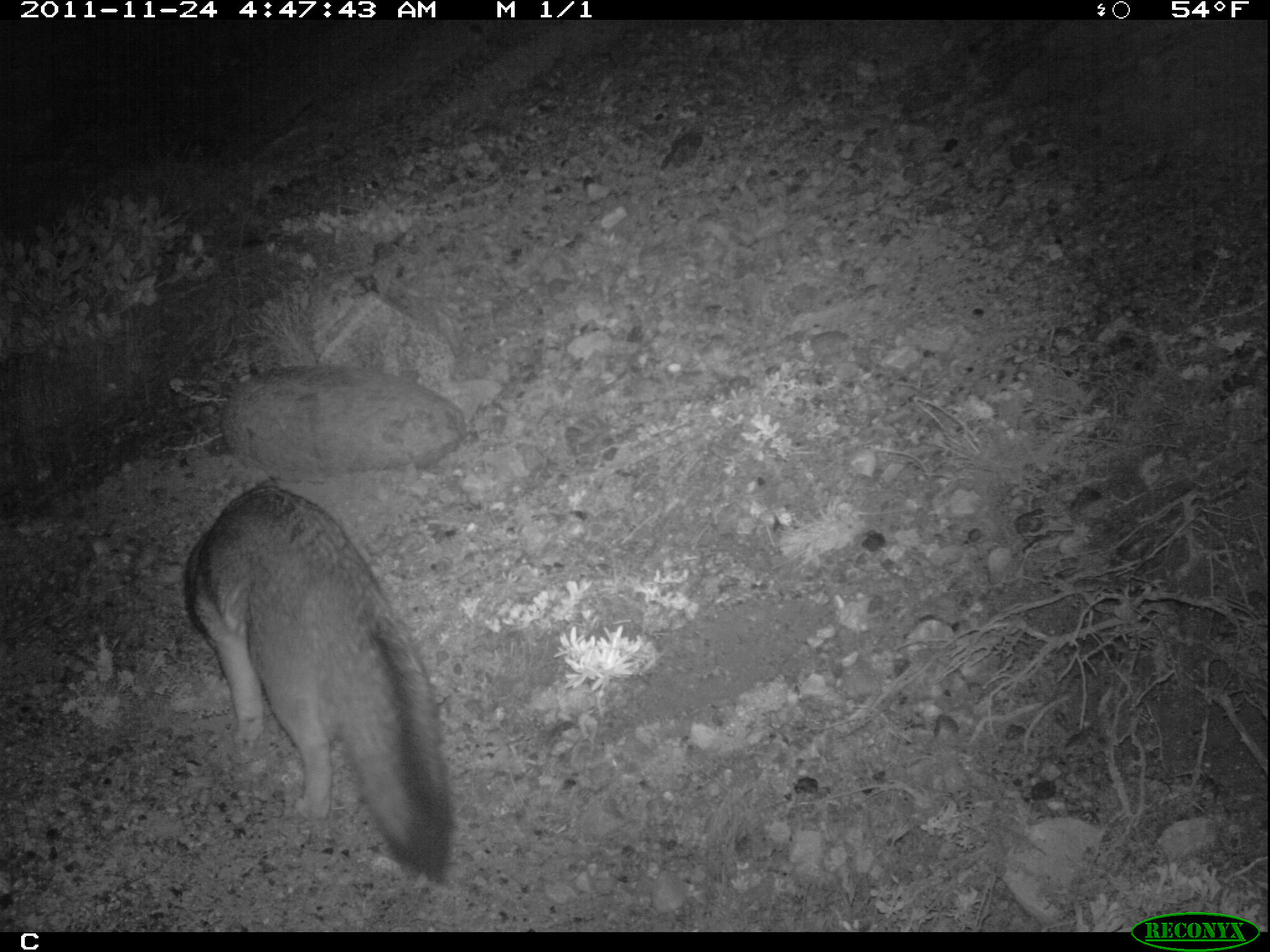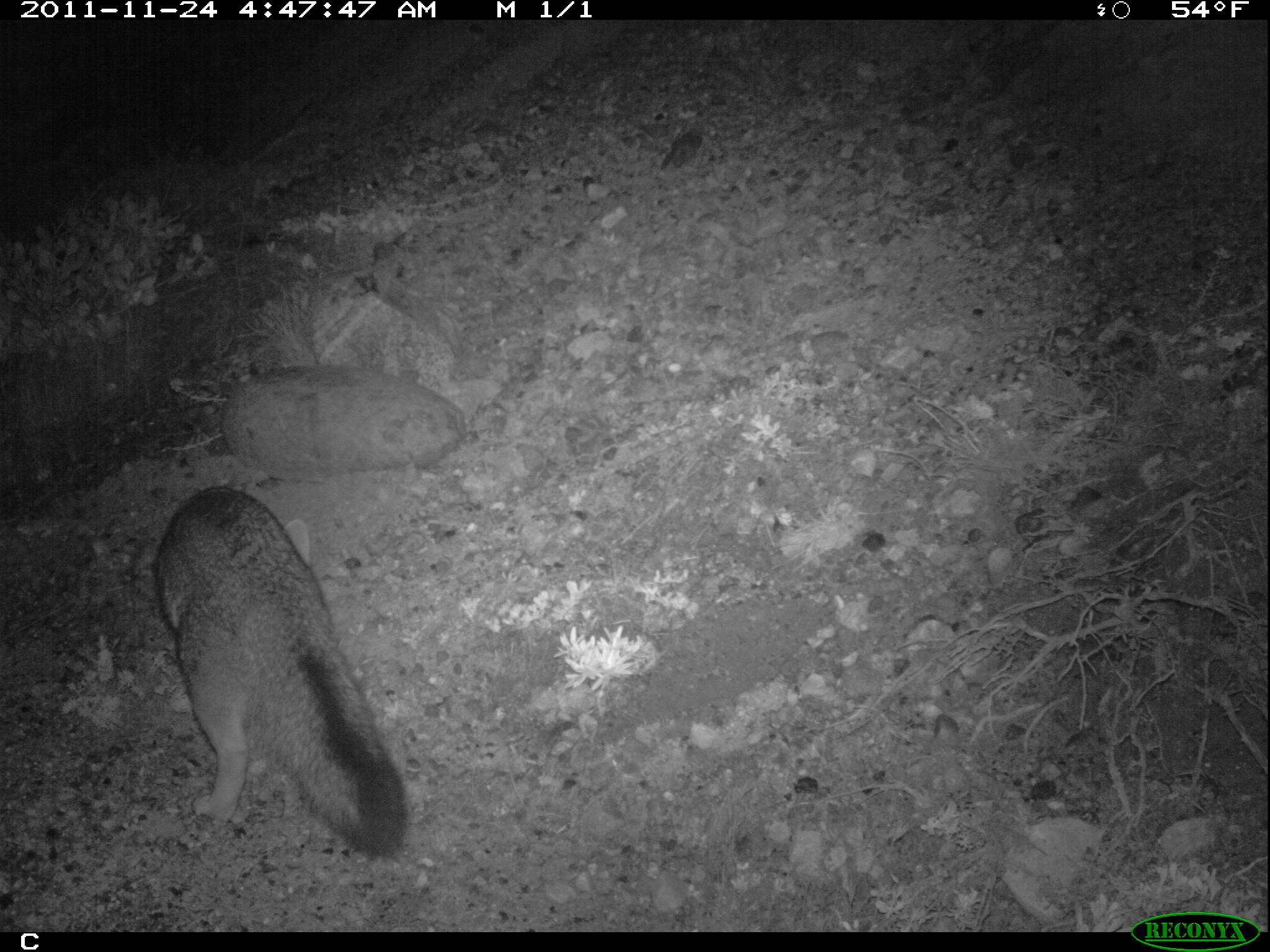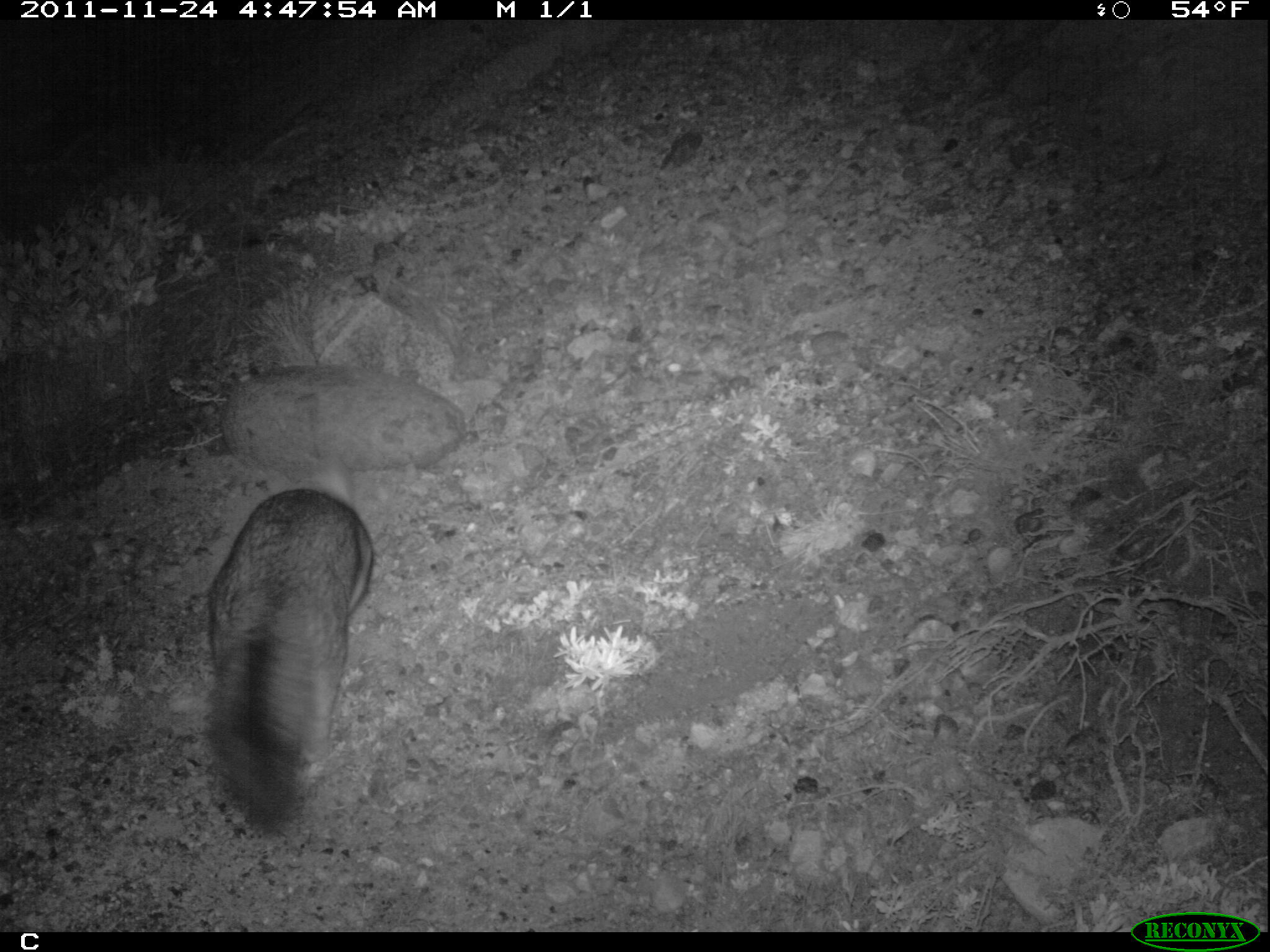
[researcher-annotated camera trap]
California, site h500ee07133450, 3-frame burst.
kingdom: Animalia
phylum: Chordata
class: Mammalia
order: Carnivora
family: Canidae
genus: Urocyon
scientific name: Urocyon littoralis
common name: island fox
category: fox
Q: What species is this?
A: Fox (island fox) (Urocyon littoralis).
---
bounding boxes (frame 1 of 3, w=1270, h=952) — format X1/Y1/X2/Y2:
fox: 182/484/451/880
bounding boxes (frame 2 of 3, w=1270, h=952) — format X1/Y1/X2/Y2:
fox: 152/485/409/857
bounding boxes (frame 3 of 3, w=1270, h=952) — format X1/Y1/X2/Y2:
fox: 205/455/375/837